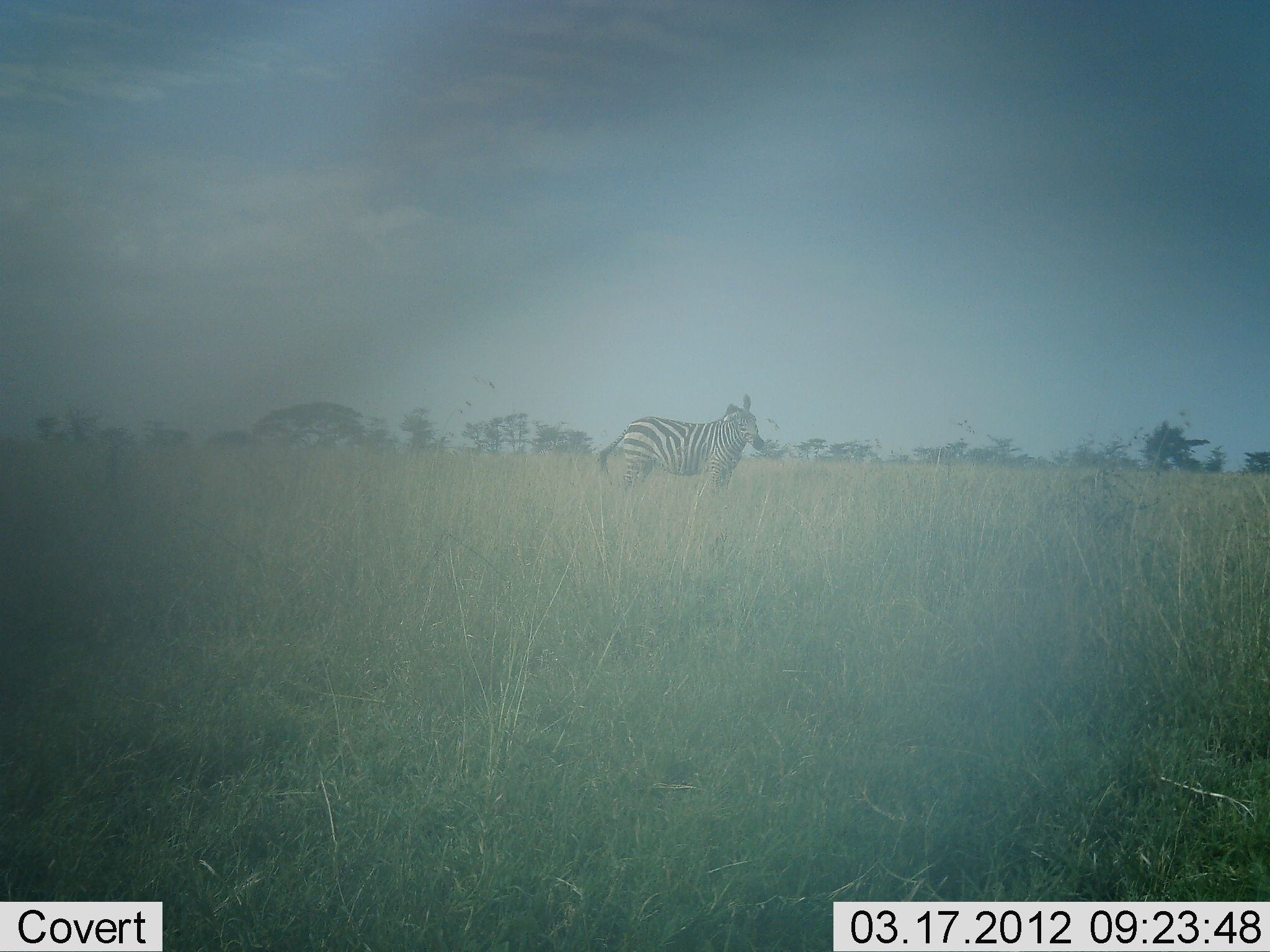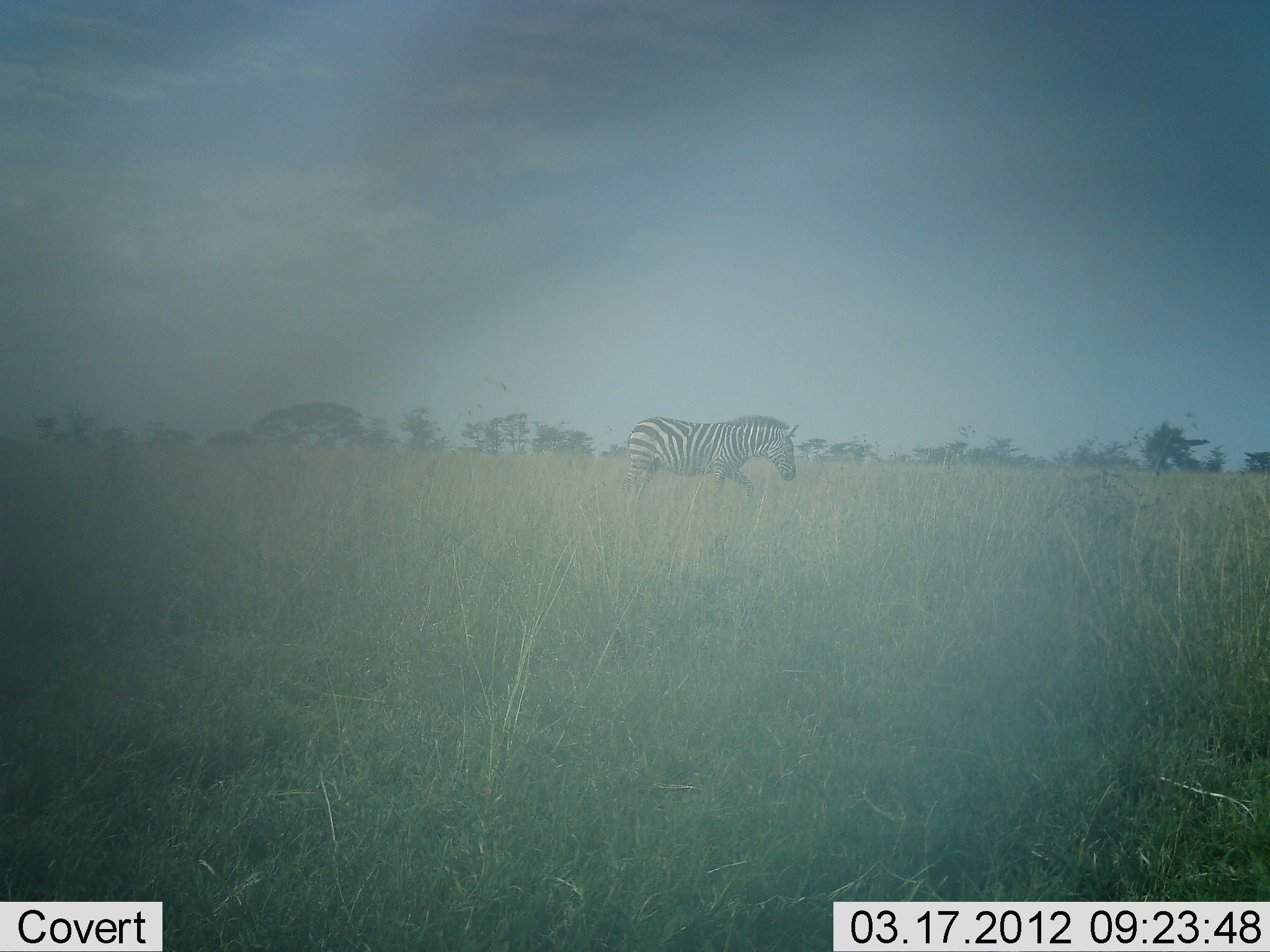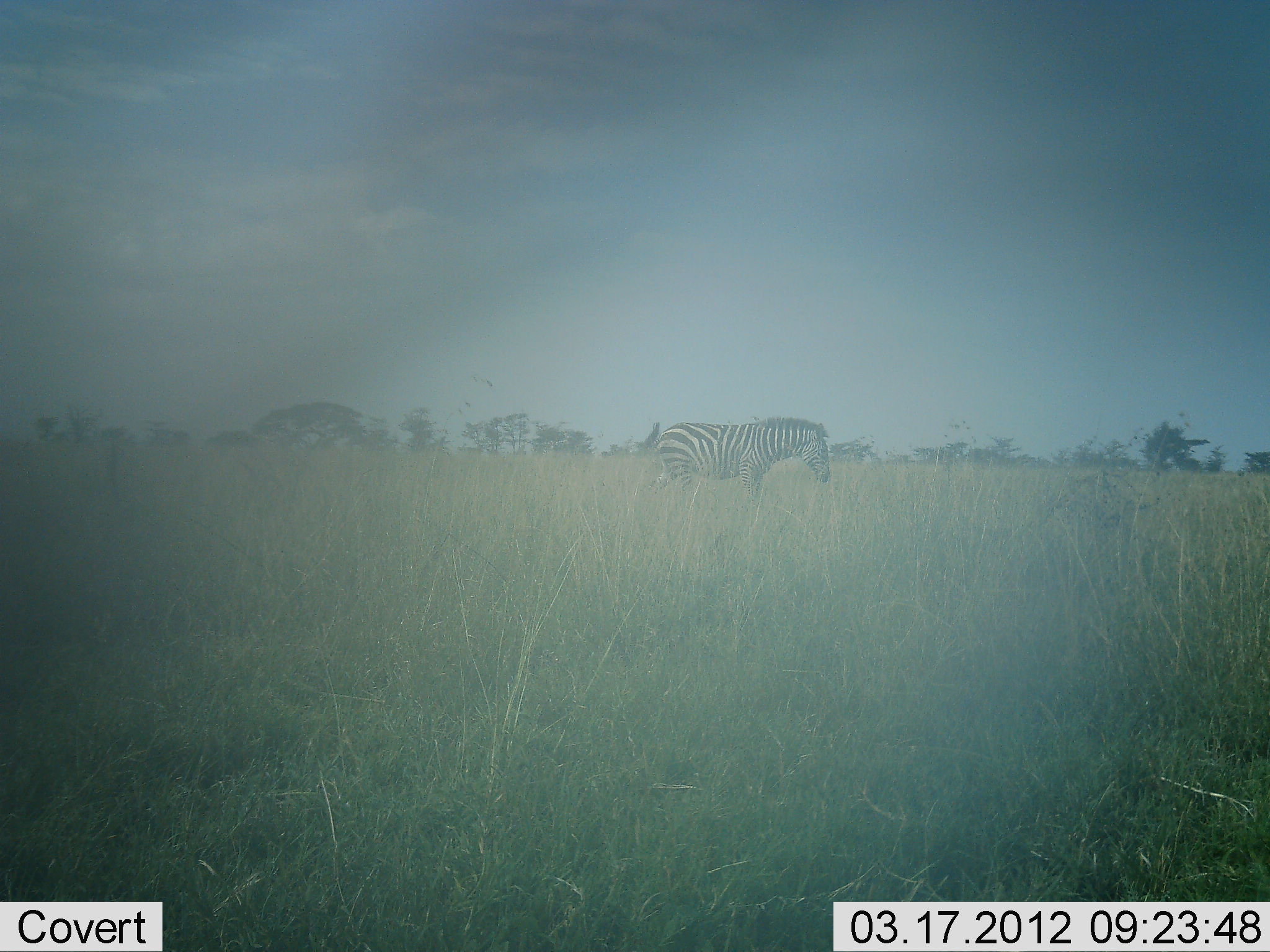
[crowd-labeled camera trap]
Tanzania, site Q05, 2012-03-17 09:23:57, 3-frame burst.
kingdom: Animalia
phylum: Chordata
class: Mammalia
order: Perissodactyla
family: Equidae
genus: Equus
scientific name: Equus quagga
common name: plains zebra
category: zebra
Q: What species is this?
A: Zebra (plains zebra) (Equus quagga).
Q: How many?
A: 1.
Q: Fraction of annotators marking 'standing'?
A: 6%.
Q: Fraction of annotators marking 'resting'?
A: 0%.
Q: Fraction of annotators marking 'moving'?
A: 94%.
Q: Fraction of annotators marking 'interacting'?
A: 0%.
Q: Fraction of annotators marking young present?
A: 0%.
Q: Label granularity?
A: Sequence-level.